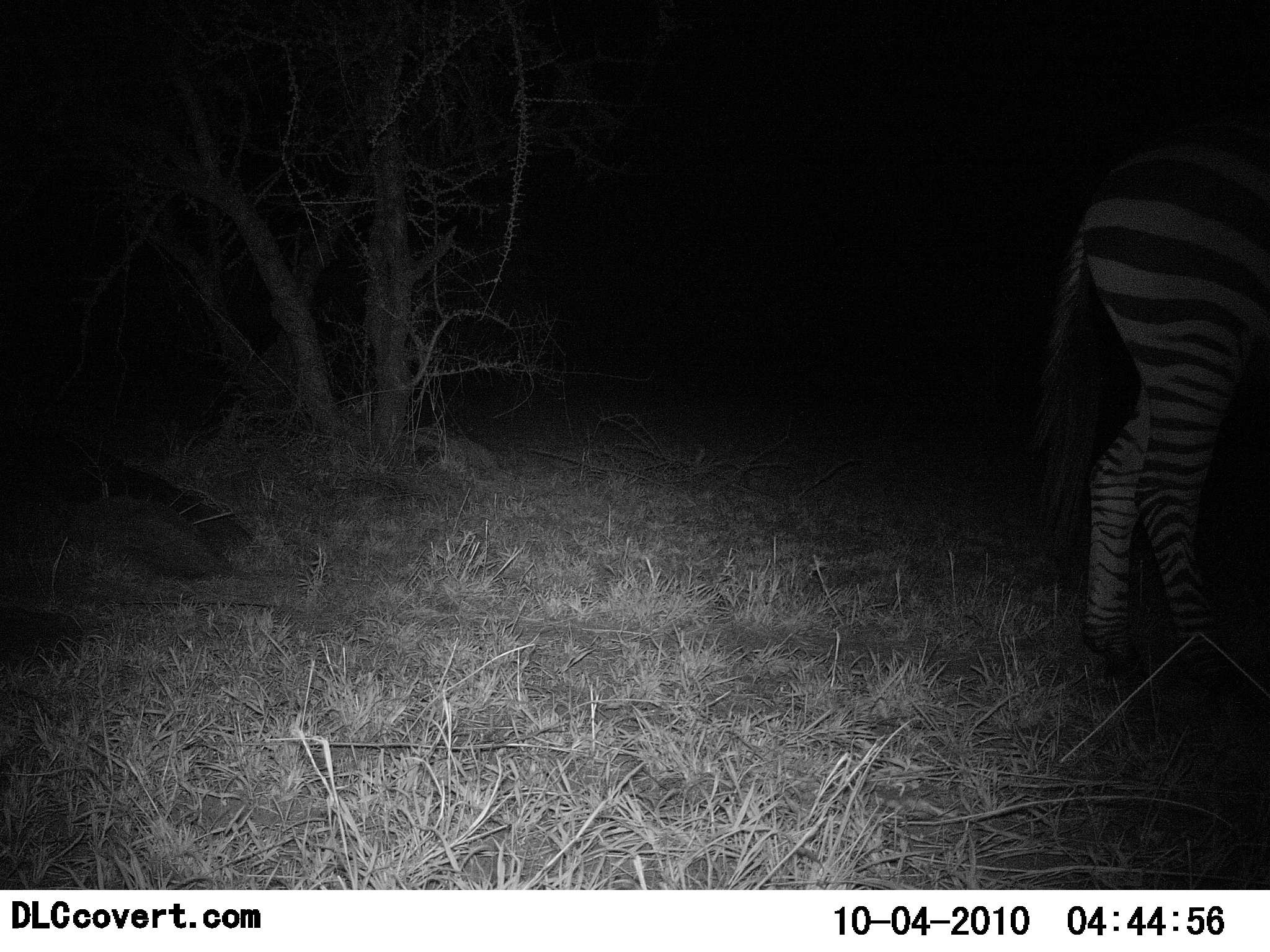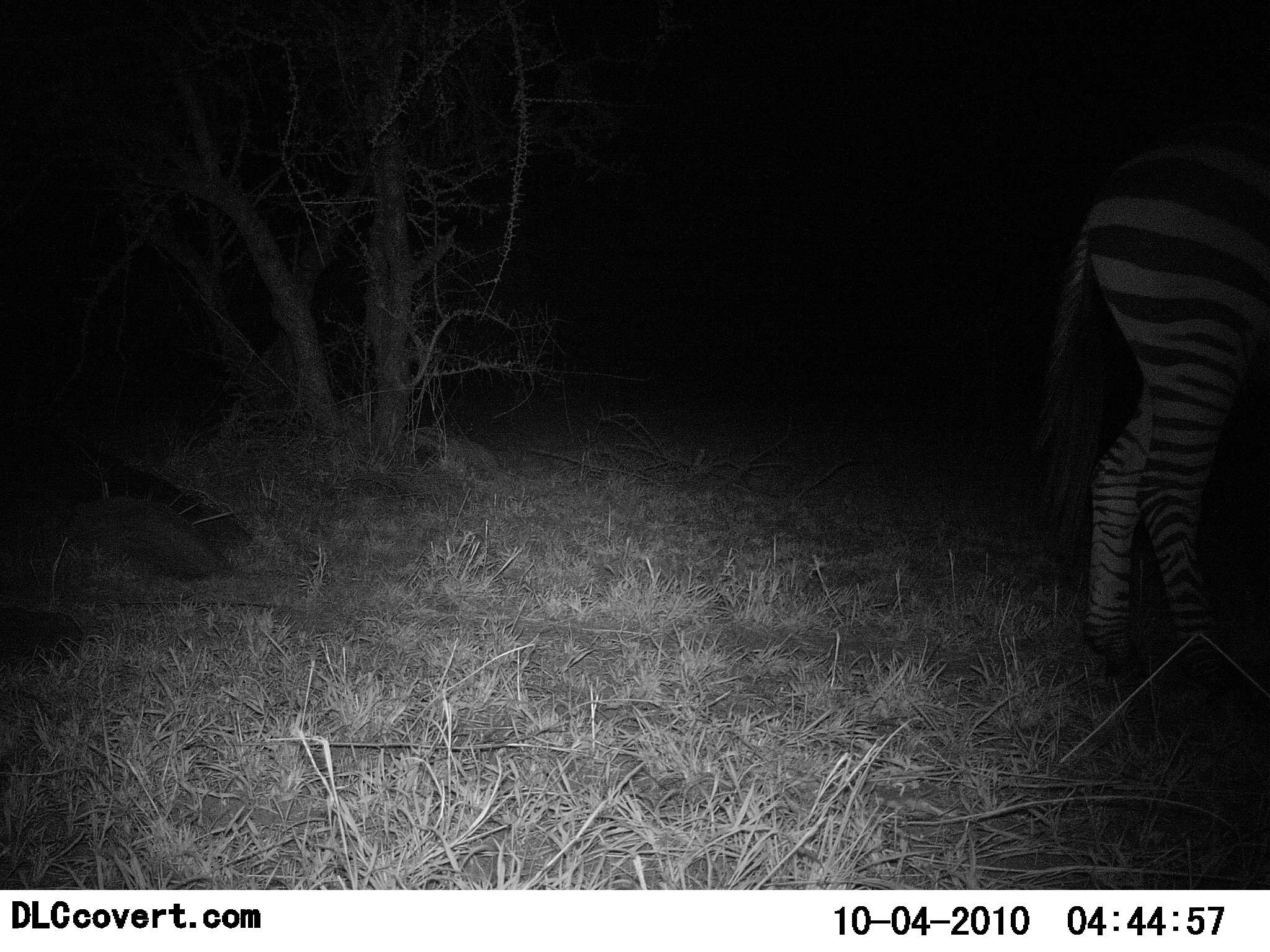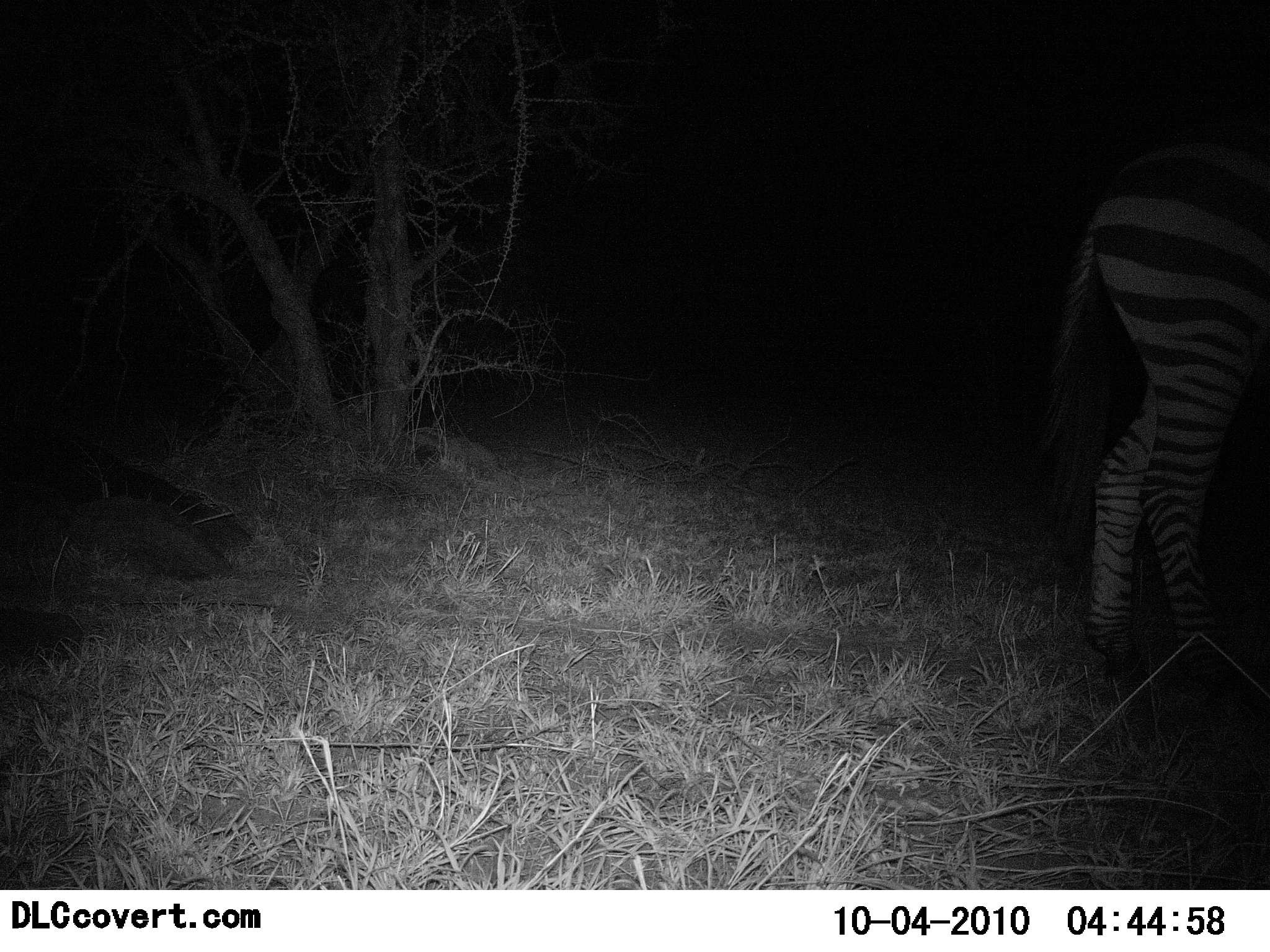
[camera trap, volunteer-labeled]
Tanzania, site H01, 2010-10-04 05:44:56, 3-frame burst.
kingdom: Animalia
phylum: Chordata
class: Mammalia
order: Perissodactyla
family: Equidae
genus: Equus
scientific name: Equus quagga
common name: plains zebra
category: zebra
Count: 1.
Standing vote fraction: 94%.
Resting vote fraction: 0%.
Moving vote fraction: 6%.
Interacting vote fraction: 0%.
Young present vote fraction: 0%.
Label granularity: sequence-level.